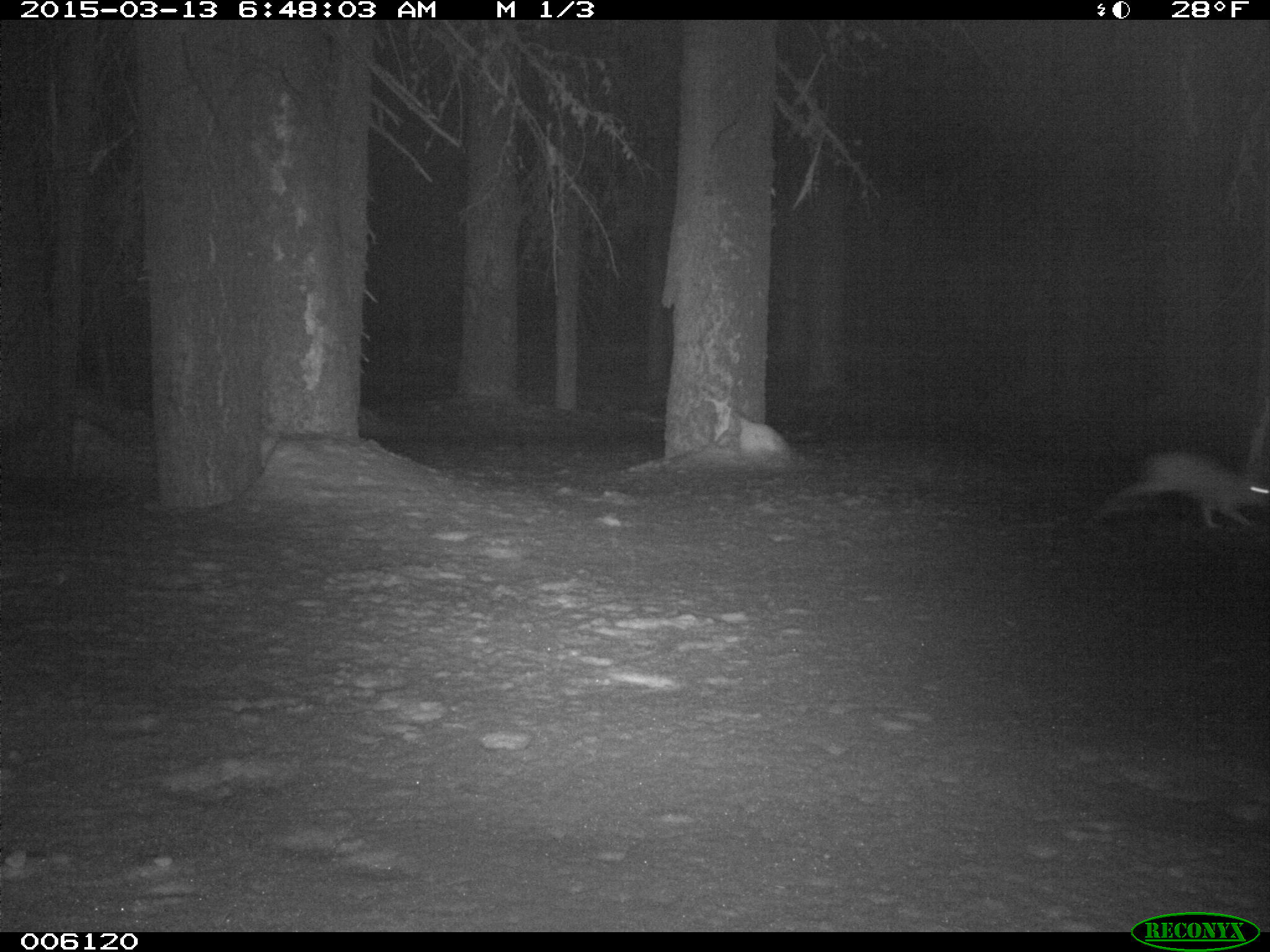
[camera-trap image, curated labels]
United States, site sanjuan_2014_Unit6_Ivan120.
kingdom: Animalia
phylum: Chordata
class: Mammalia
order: Lagomorpha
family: Leporidae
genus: Lepus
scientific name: Lepus americanus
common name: snowshoe hare